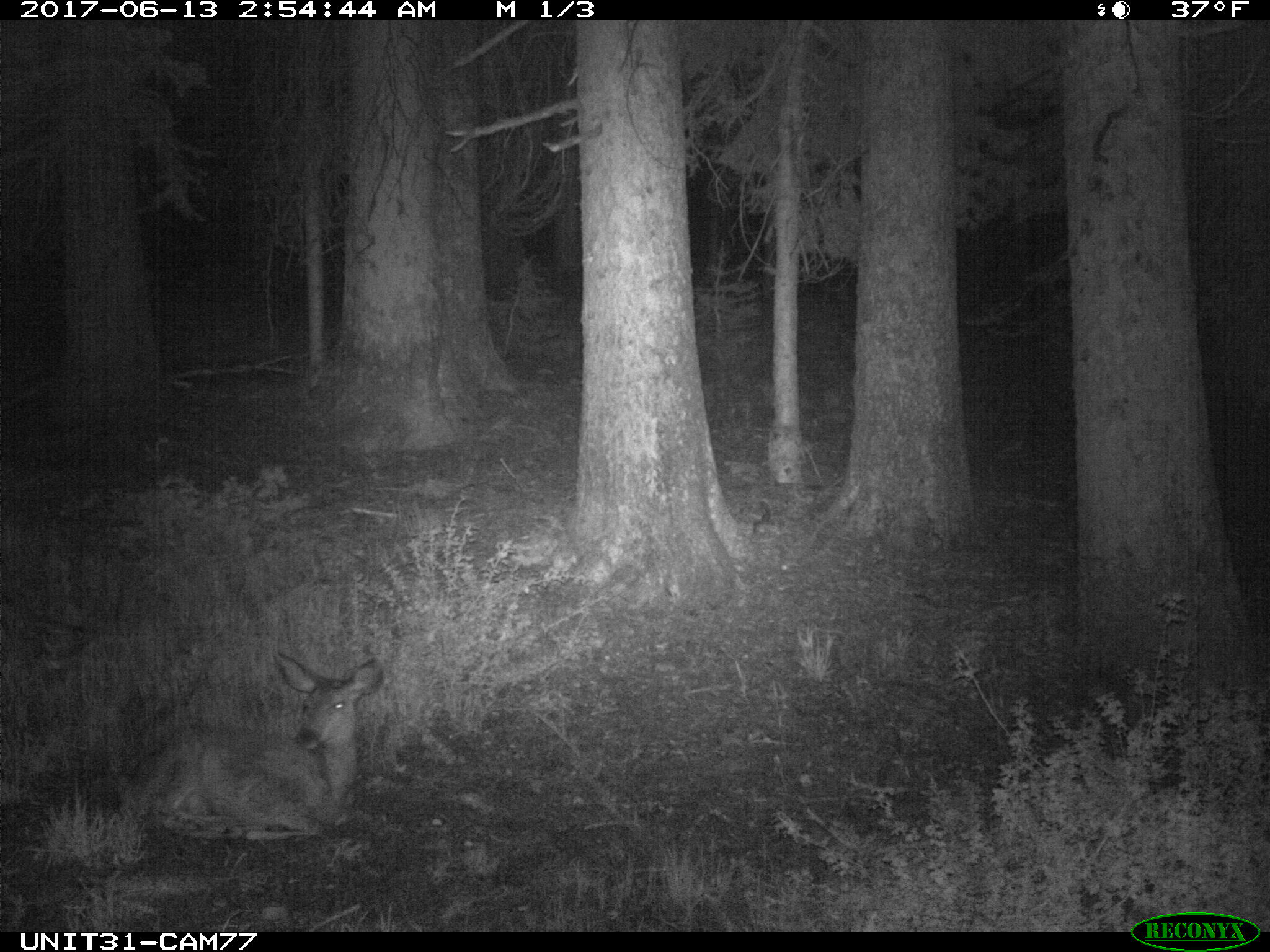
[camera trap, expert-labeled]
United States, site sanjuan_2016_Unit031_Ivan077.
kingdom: Animalia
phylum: Chordata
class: Mammalia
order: Artiodactyla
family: Cervidae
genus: Odocoileus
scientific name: Odocoileus hemionus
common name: mule deer